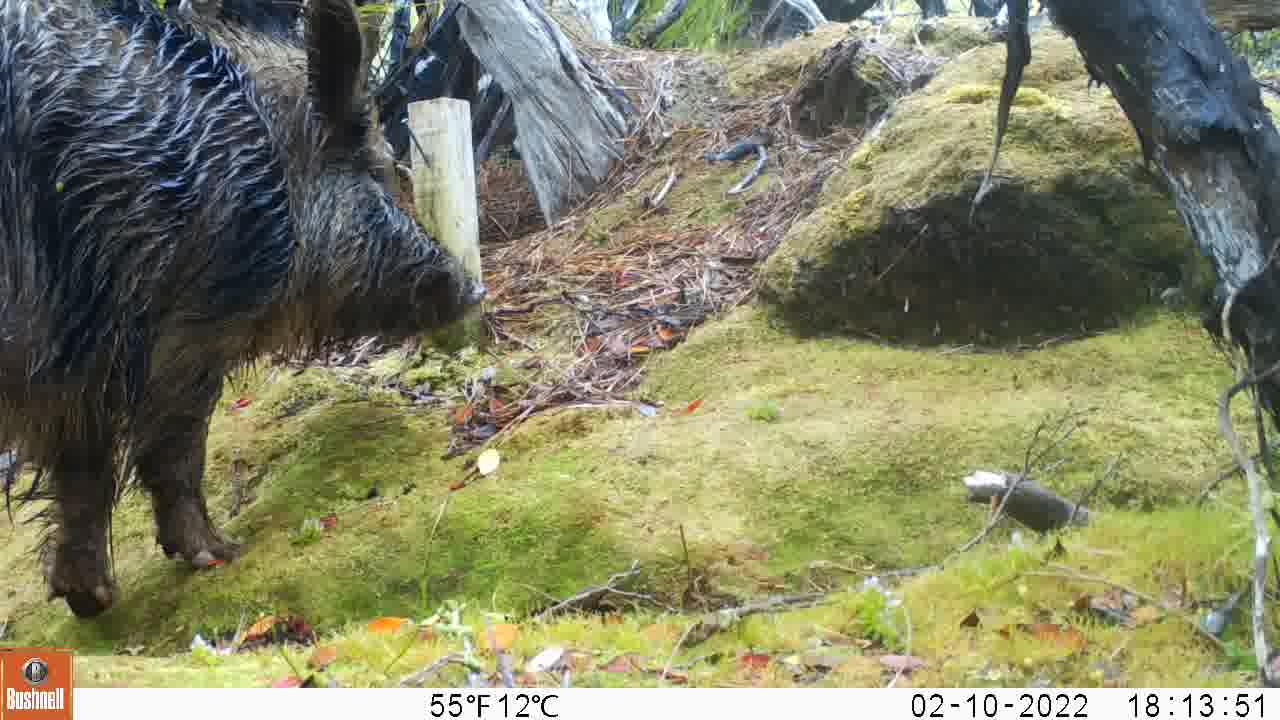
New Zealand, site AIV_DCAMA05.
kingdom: Animalia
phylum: Chordata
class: Mammalia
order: Artiodactyla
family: Suidae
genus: Sus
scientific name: Sus scrofa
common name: pig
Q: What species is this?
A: Pig (Sus scrofa).